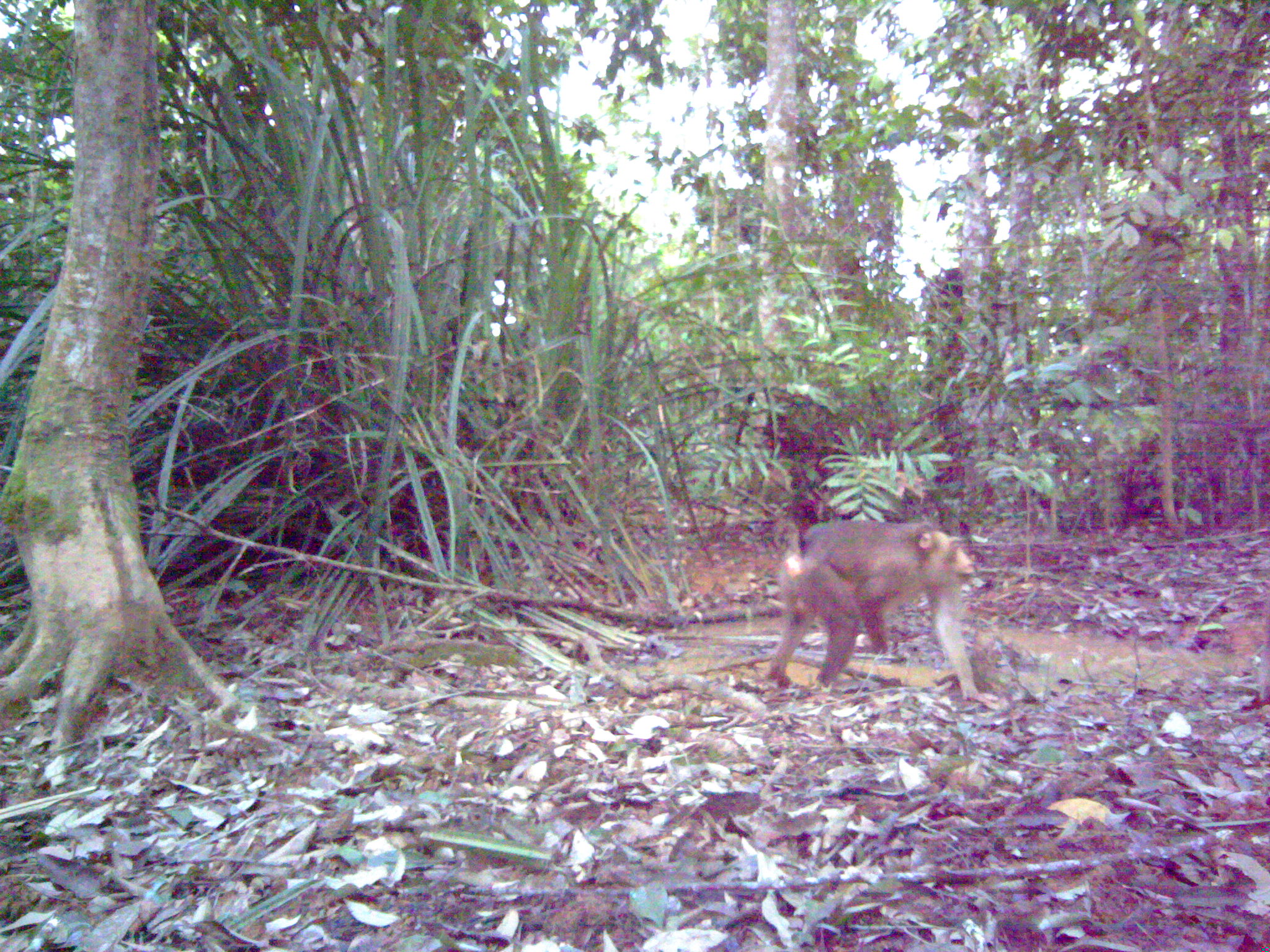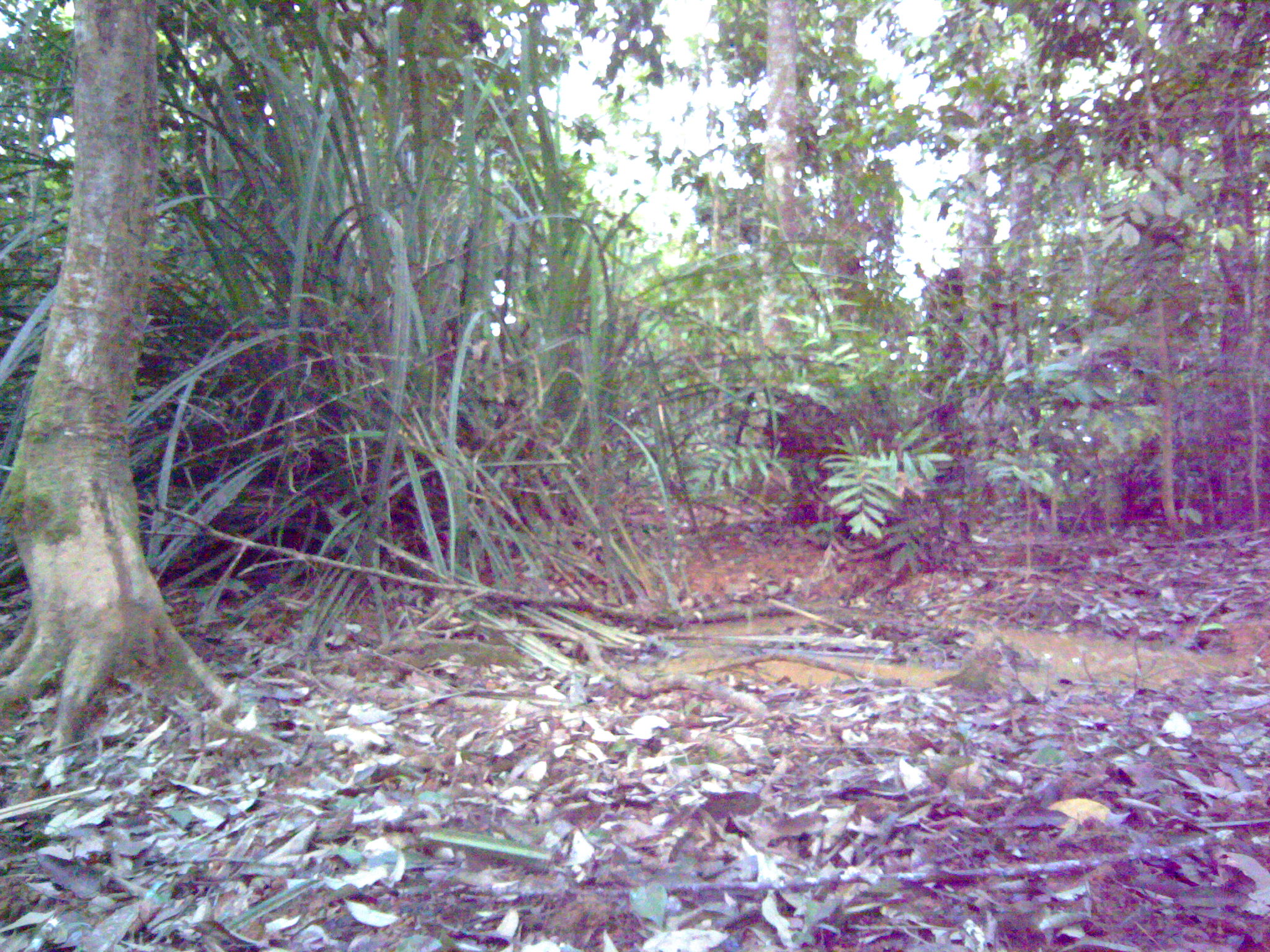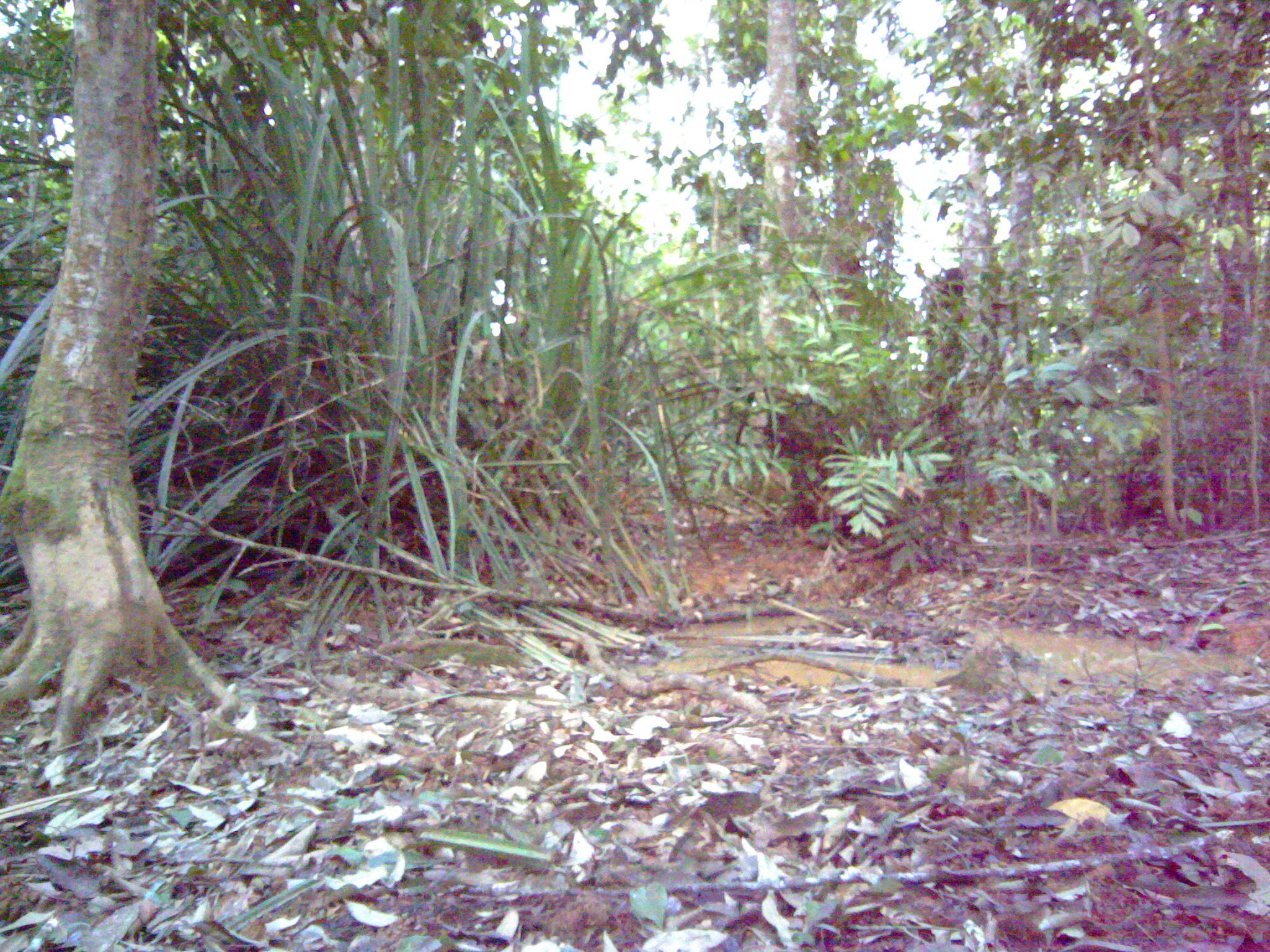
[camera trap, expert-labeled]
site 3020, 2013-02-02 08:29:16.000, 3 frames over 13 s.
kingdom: Animalia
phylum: Chordata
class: Mammalia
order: Primates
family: Cercopithecidae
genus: Macaca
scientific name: Macaca nemestrina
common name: southern pig-tailed macaque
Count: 1.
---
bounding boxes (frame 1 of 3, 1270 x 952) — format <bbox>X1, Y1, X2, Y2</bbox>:
macaca nemestrina: <bbox>766, 518, 1001, 710</bbox>